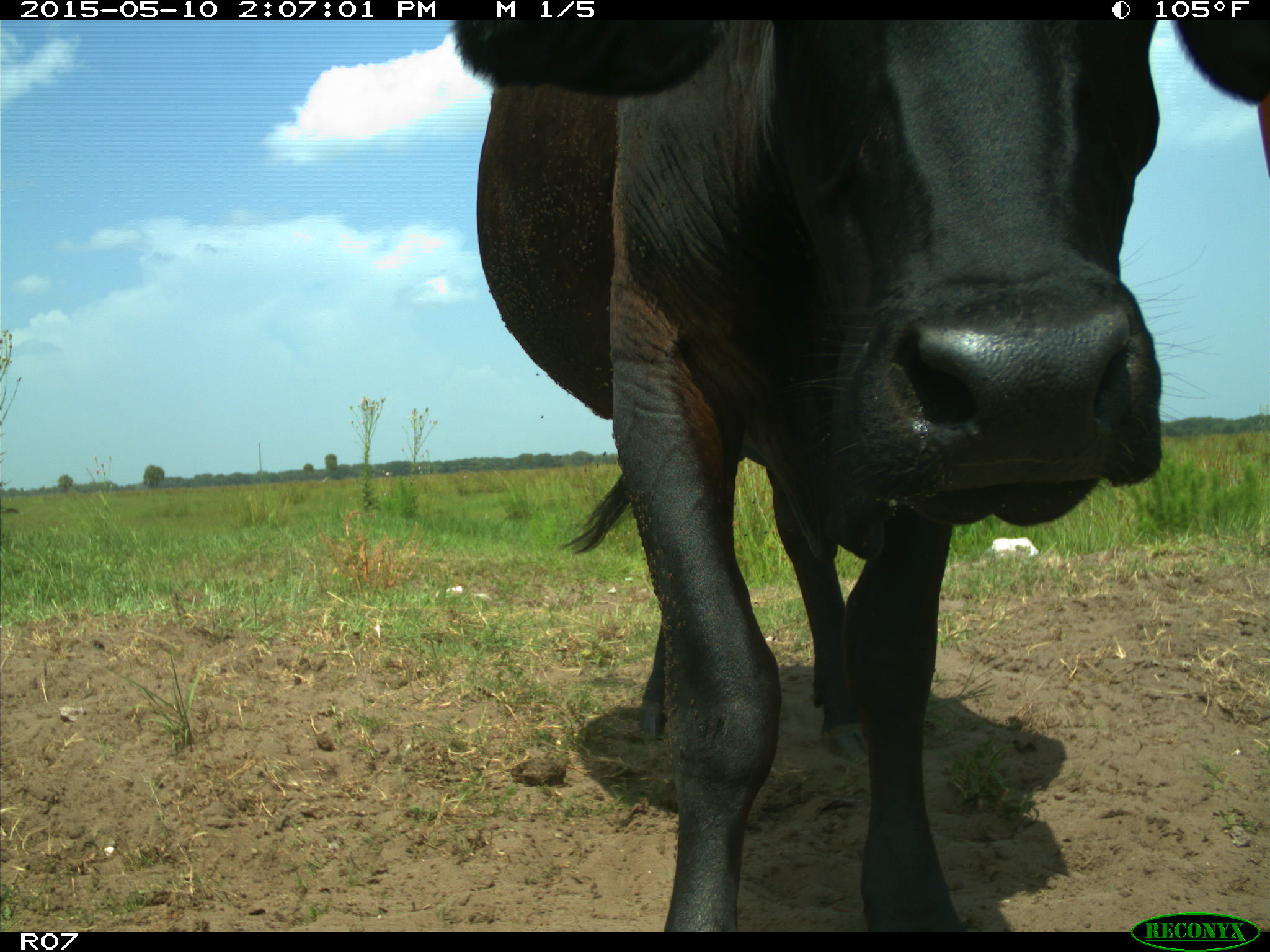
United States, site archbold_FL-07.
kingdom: Animalia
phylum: Chordata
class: Mammalia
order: Artiodactyla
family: Bovidae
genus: Bos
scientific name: Bos taurus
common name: domestic cow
Bos taurus (domestic cow).